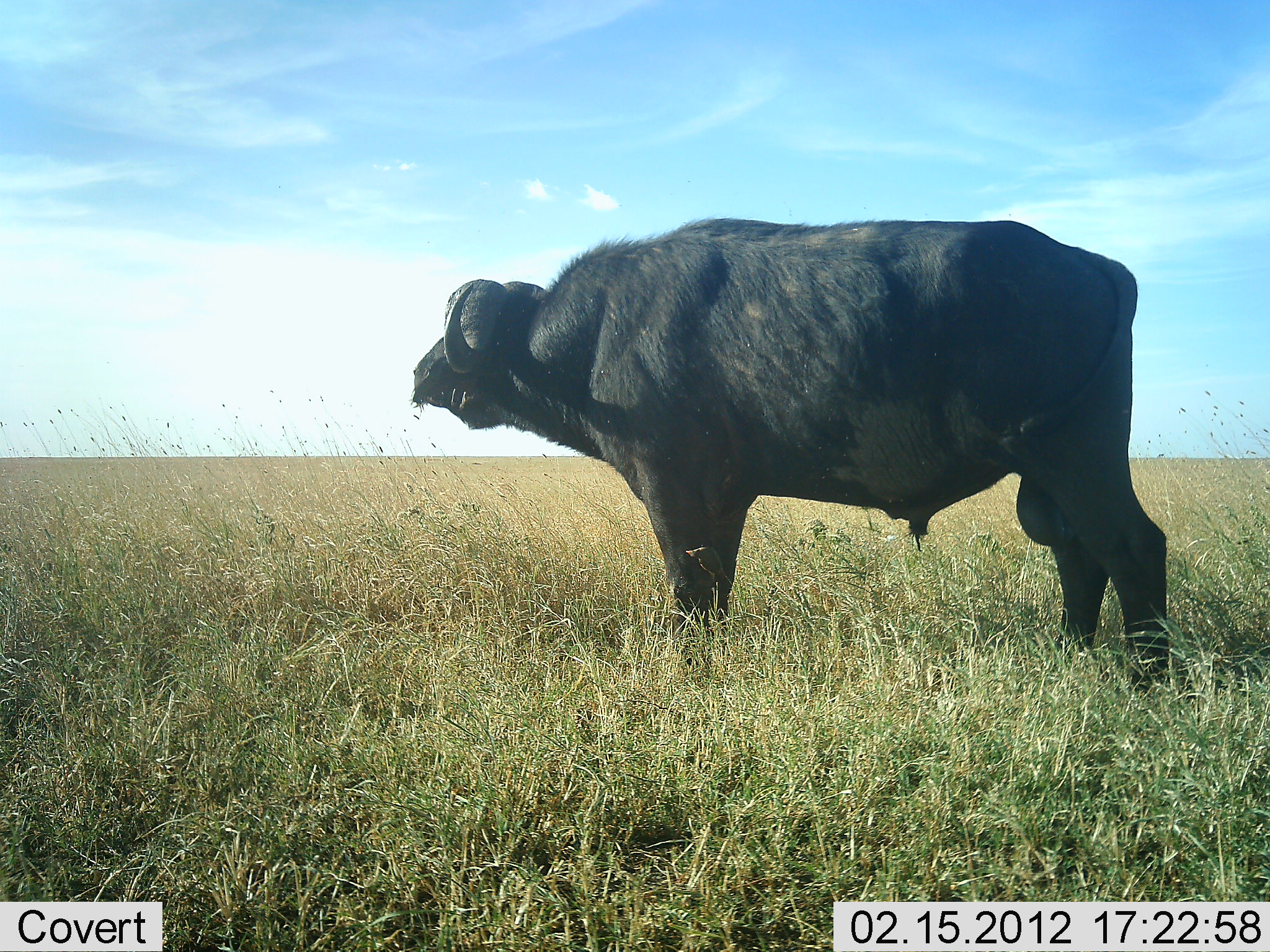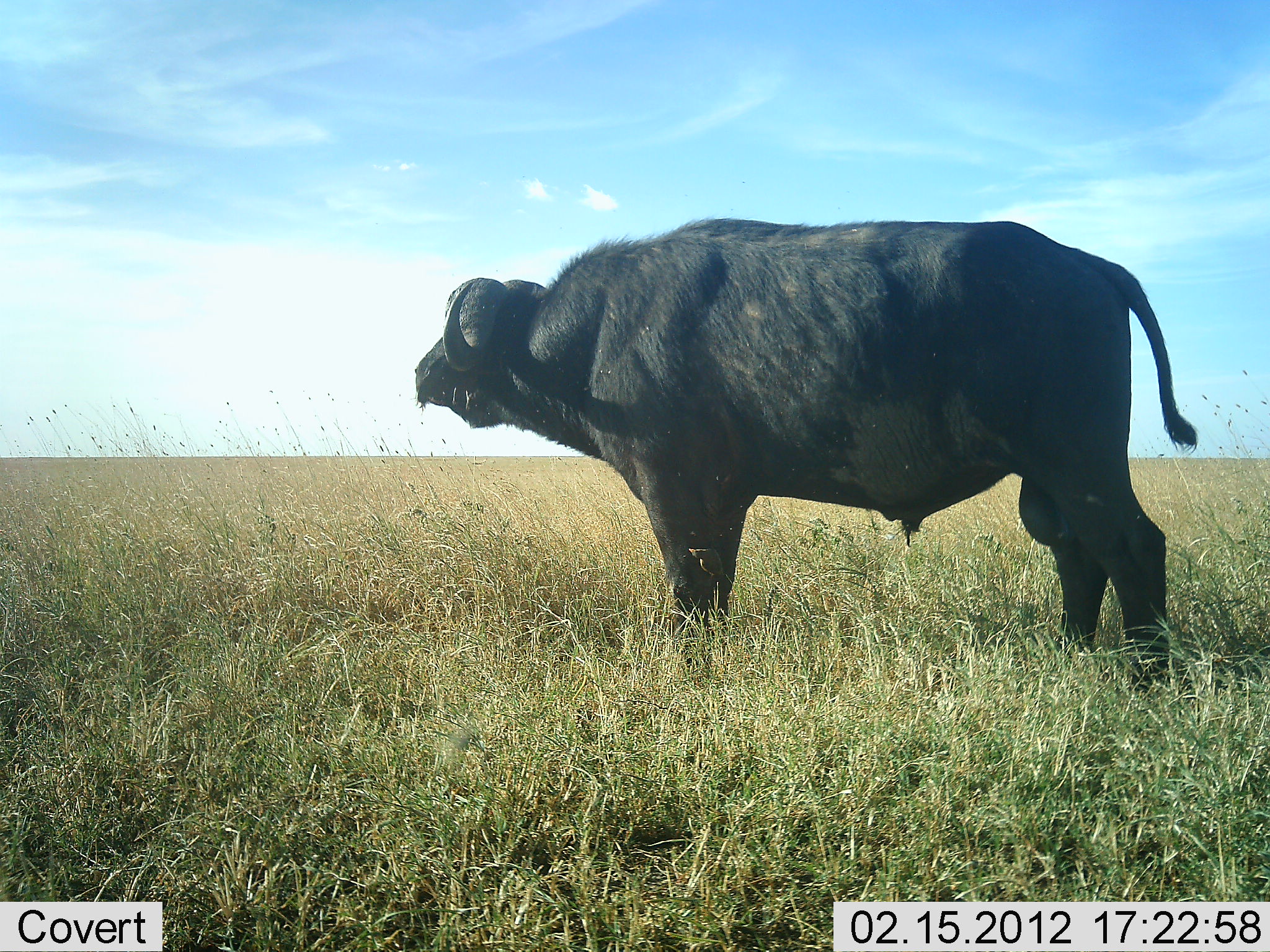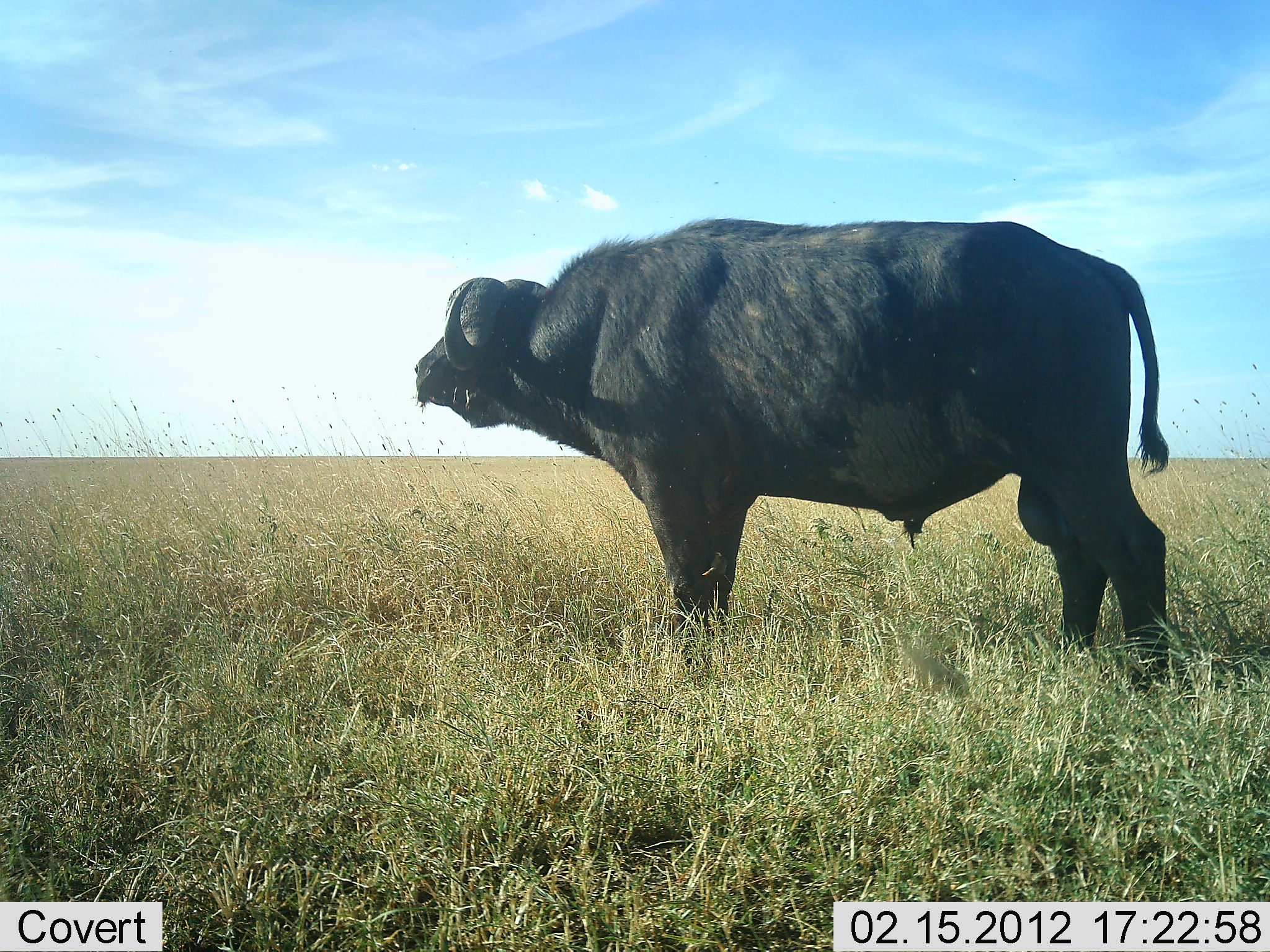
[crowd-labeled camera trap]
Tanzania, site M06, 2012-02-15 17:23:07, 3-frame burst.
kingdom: Animalia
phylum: Chordata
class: Mammalia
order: Artiodactyla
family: Bovidae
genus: Syncerus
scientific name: Syncerus caffer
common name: cape buffalo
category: buffalo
Buffalo (cape buffalo) (Syncerus caffer), count 1. Behavior (volunteer vote fractions): standing 100%, resting 0%, moving 0%, interacting 0%. Young present (vote fraction): 0%. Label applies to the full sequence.